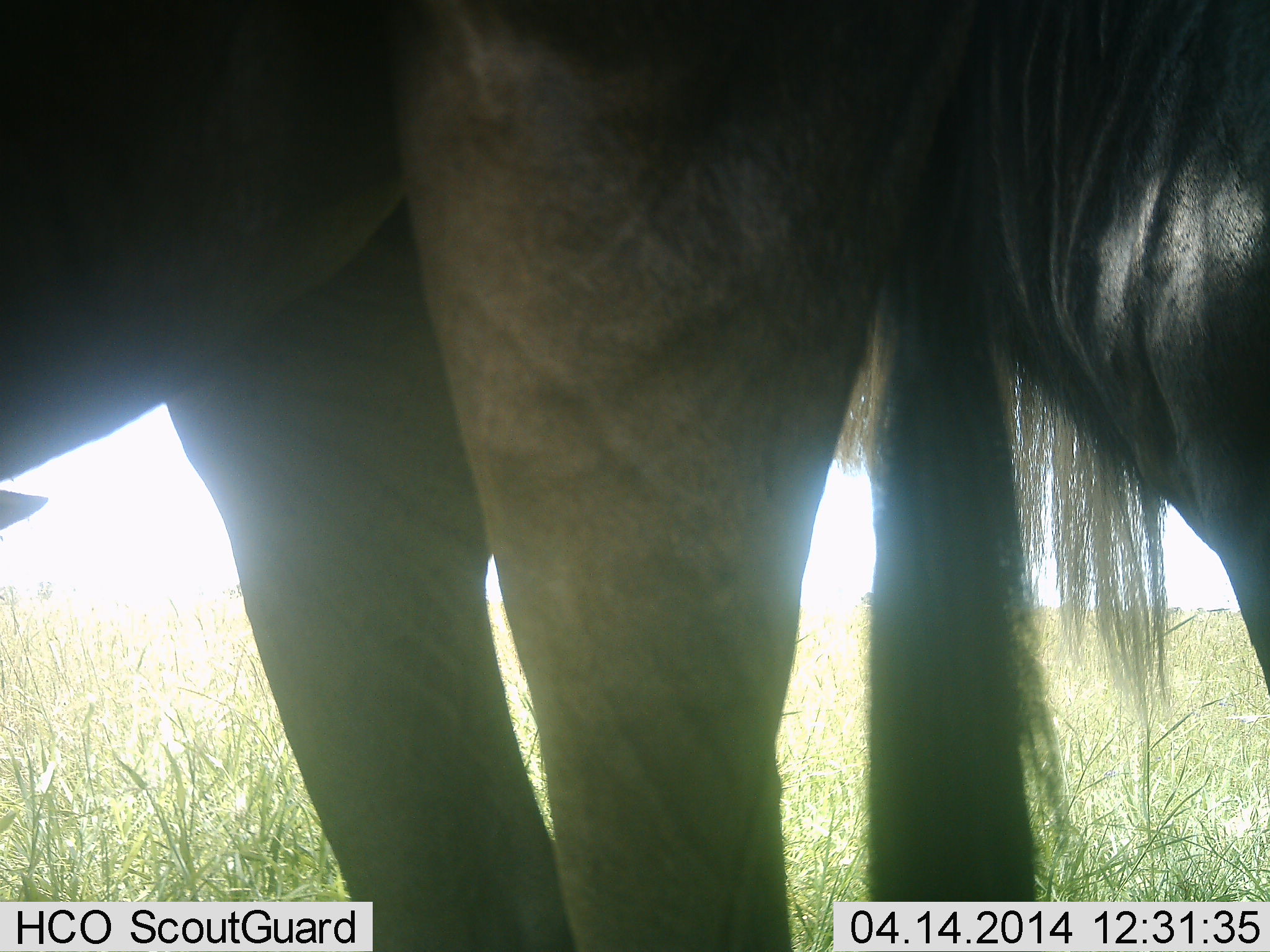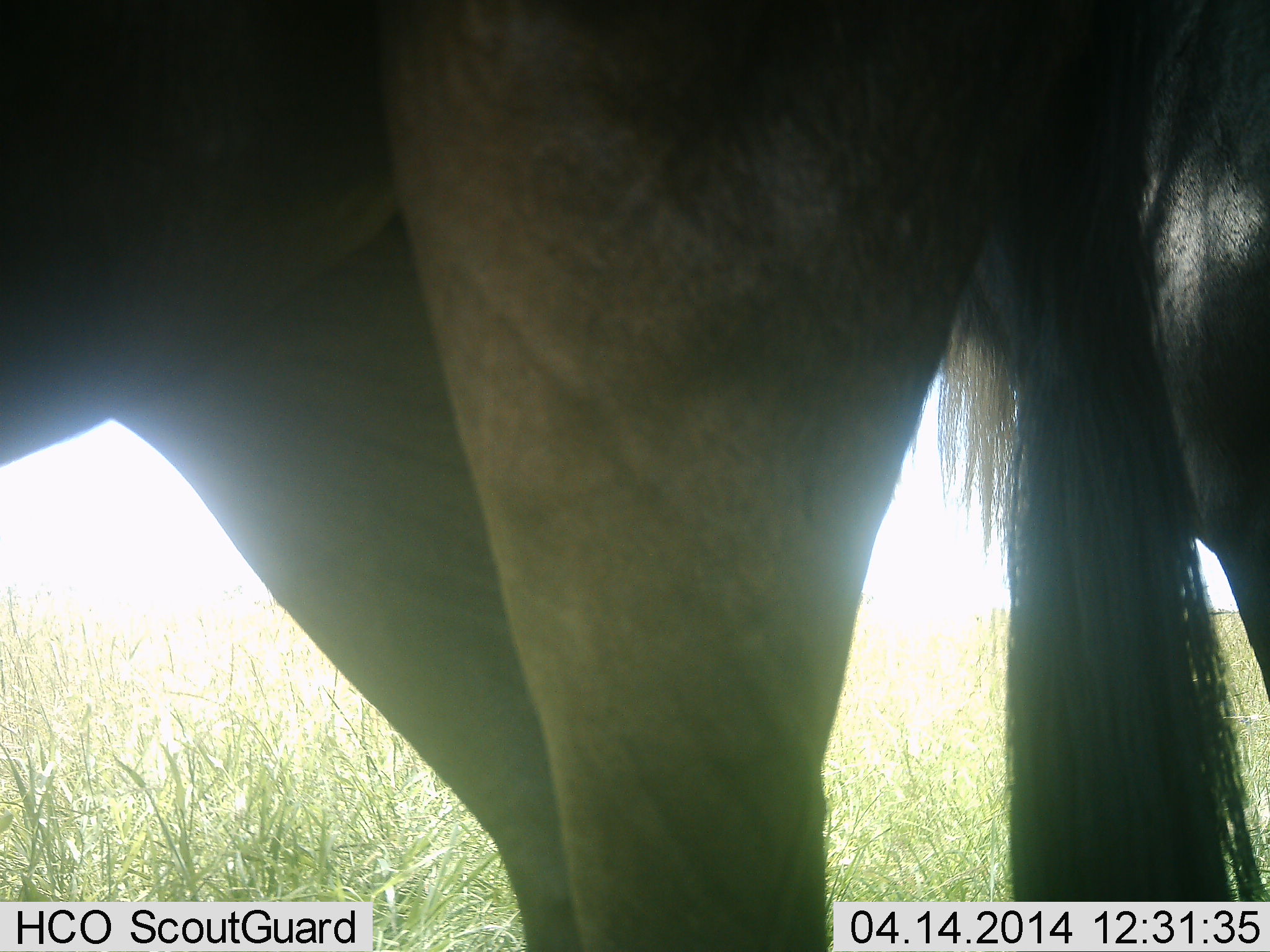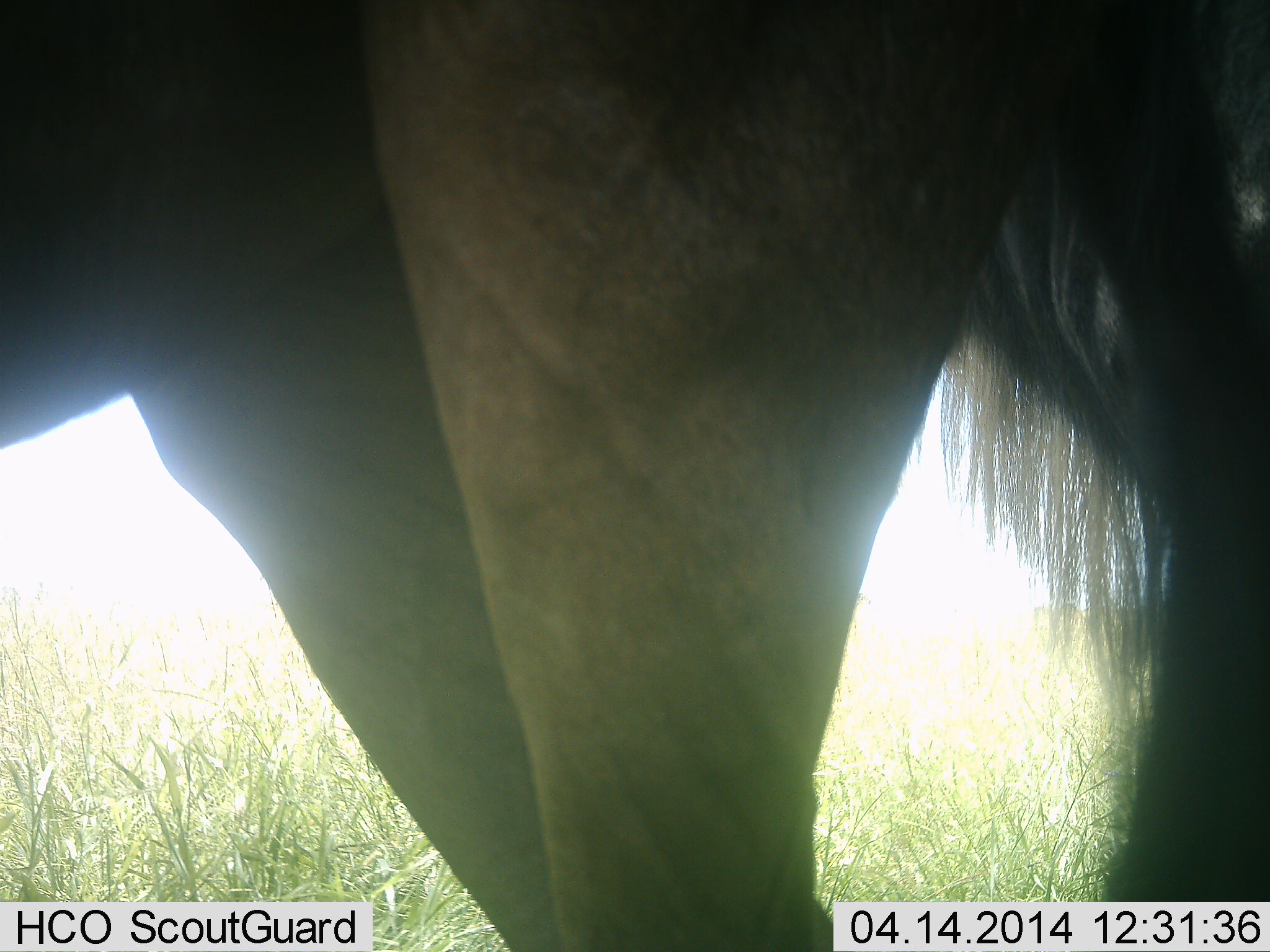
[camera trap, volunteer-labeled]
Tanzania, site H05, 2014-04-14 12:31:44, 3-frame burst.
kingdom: Animalia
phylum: Chordata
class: Mammalia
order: Artiodactyla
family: Bovidae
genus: Connochaetes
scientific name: Connochaetes taurinus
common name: blue wildebeest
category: wildebeest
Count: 2.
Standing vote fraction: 90%.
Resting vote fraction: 0%.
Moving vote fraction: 10%.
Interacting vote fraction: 10%.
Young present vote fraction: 0%.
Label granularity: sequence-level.